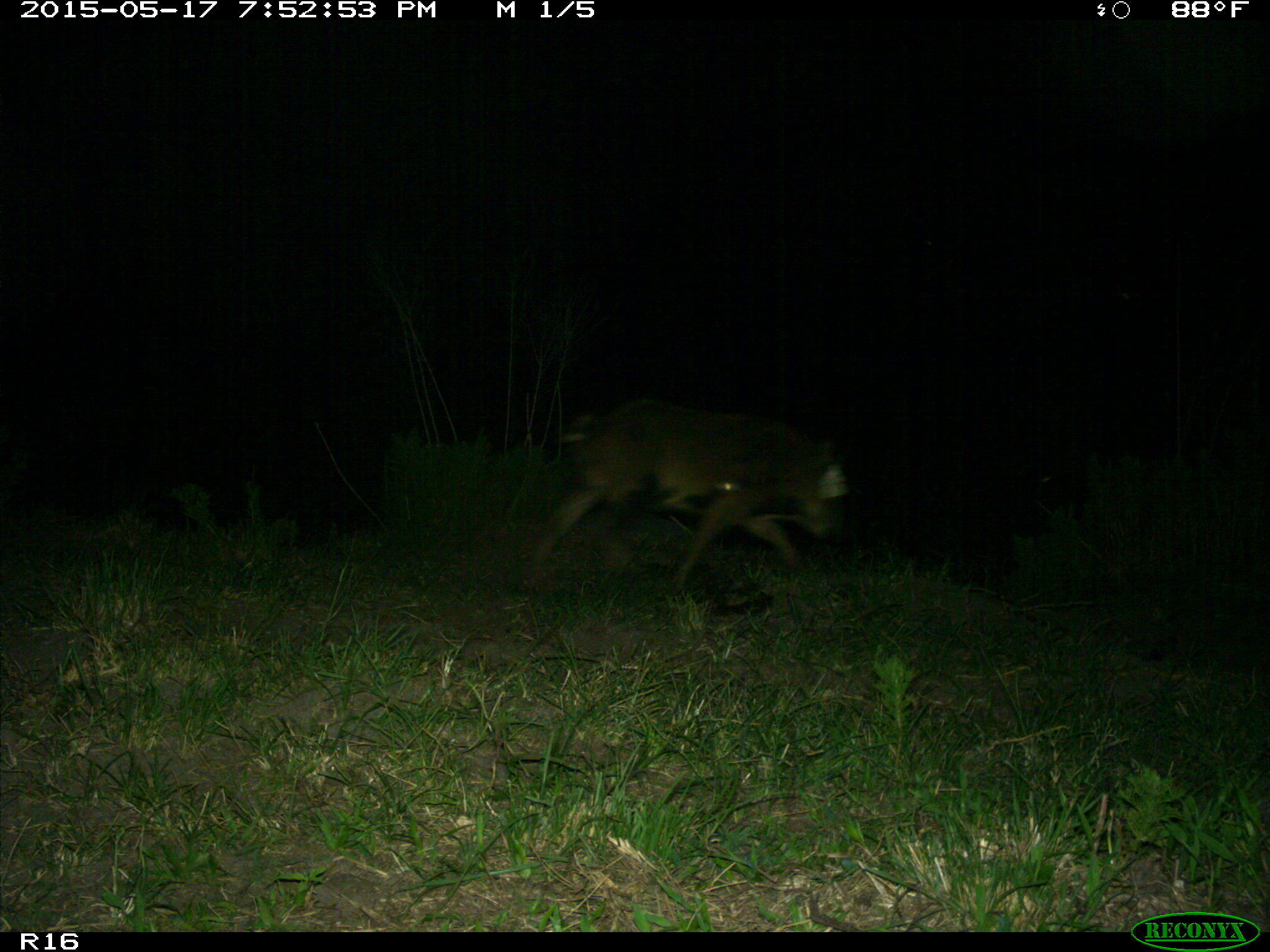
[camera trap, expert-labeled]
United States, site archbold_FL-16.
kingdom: Animalia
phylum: Chordata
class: Mammalia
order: Artiodactyla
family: Suidae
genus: Sus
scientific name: Sus scrofa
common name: wild boar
Sus scrofa (wild boar).